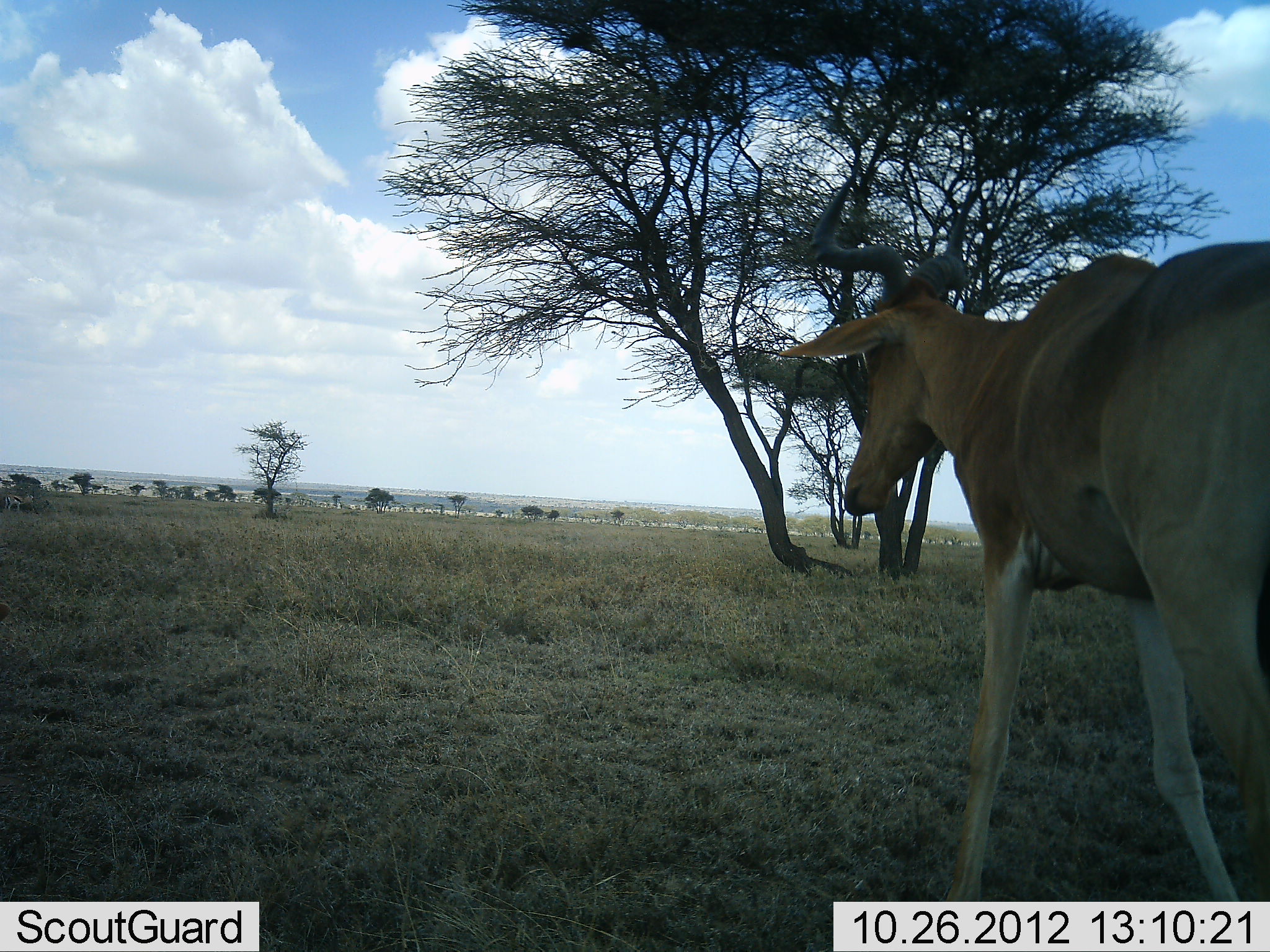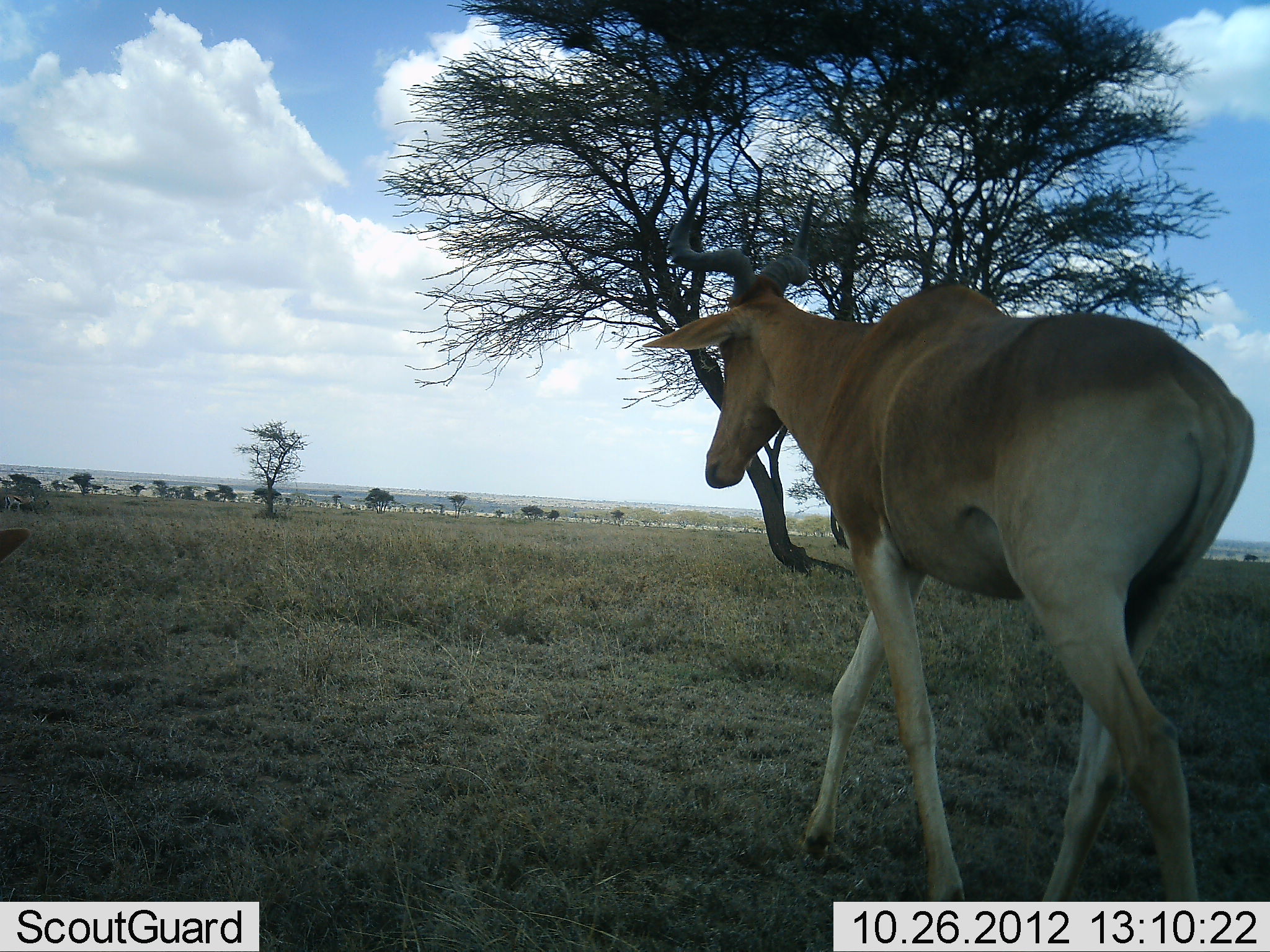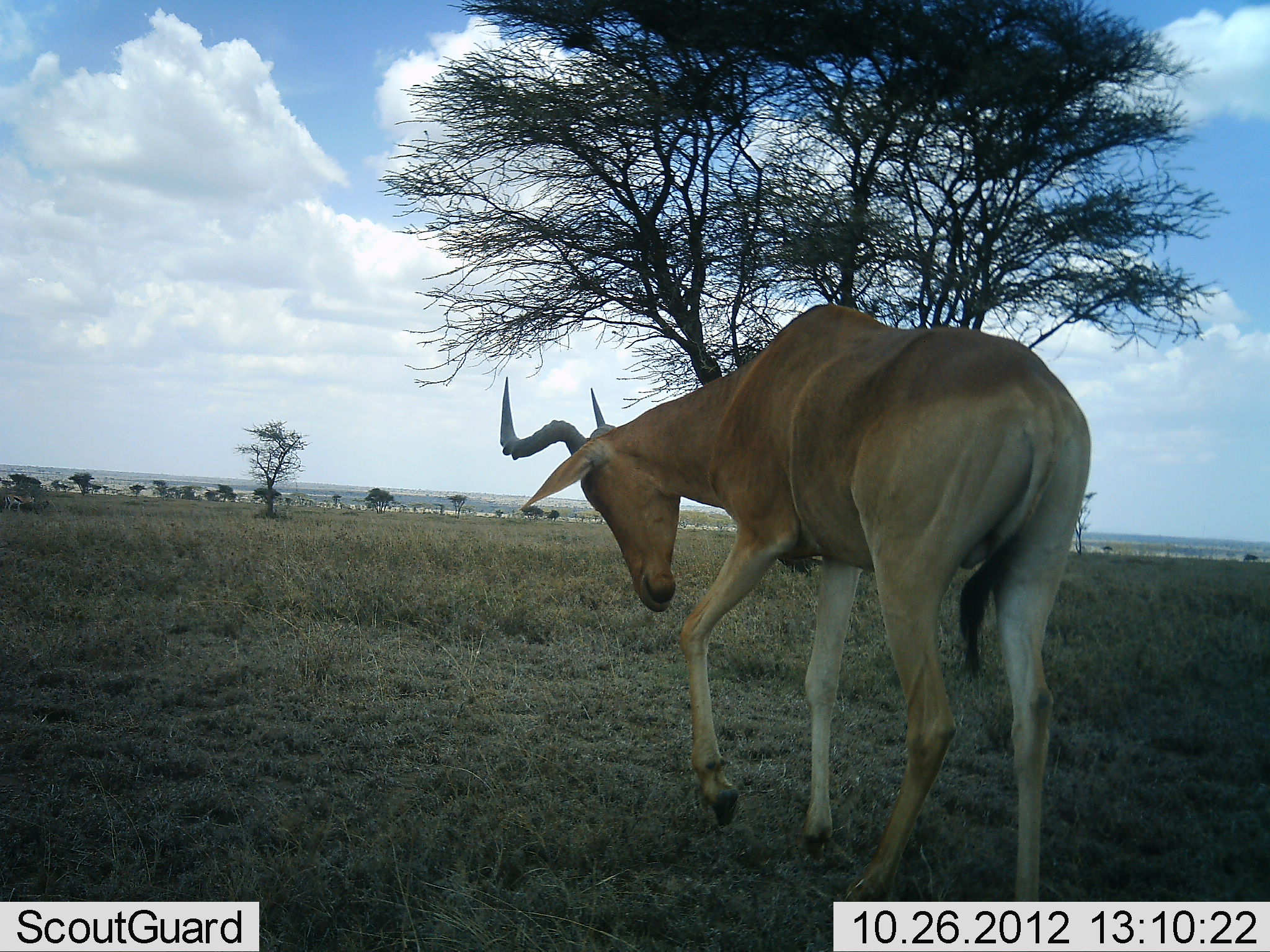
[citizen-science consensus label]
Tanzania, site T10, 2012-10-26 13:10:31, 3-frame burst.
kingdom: Animalia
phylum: Chordata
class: Mammalia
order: Artiodactyla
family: Bovidae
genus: Alcelaphus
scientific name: Alcelaphus buselaphus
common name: hartebeest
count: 1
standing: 0%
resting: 10%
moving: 100%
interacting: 0%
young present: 0%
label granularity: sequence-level